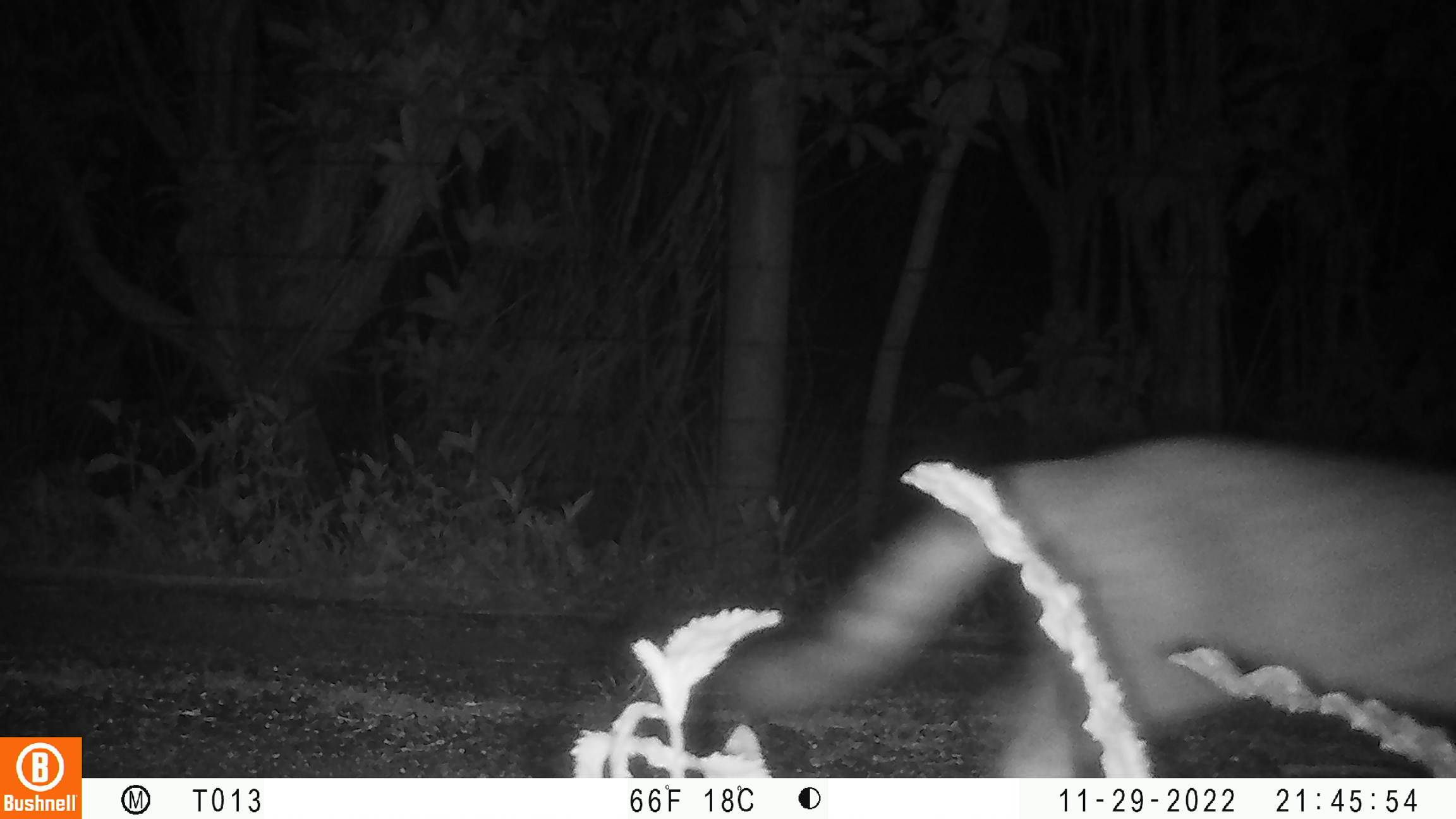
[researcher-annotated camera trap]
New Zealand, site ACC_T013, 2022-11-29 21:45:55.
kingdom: Animalia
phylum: Chordata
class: Mammalia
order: Carnivora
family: Felidae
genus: Felis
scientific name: Felis catus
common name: domestic cat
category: cat